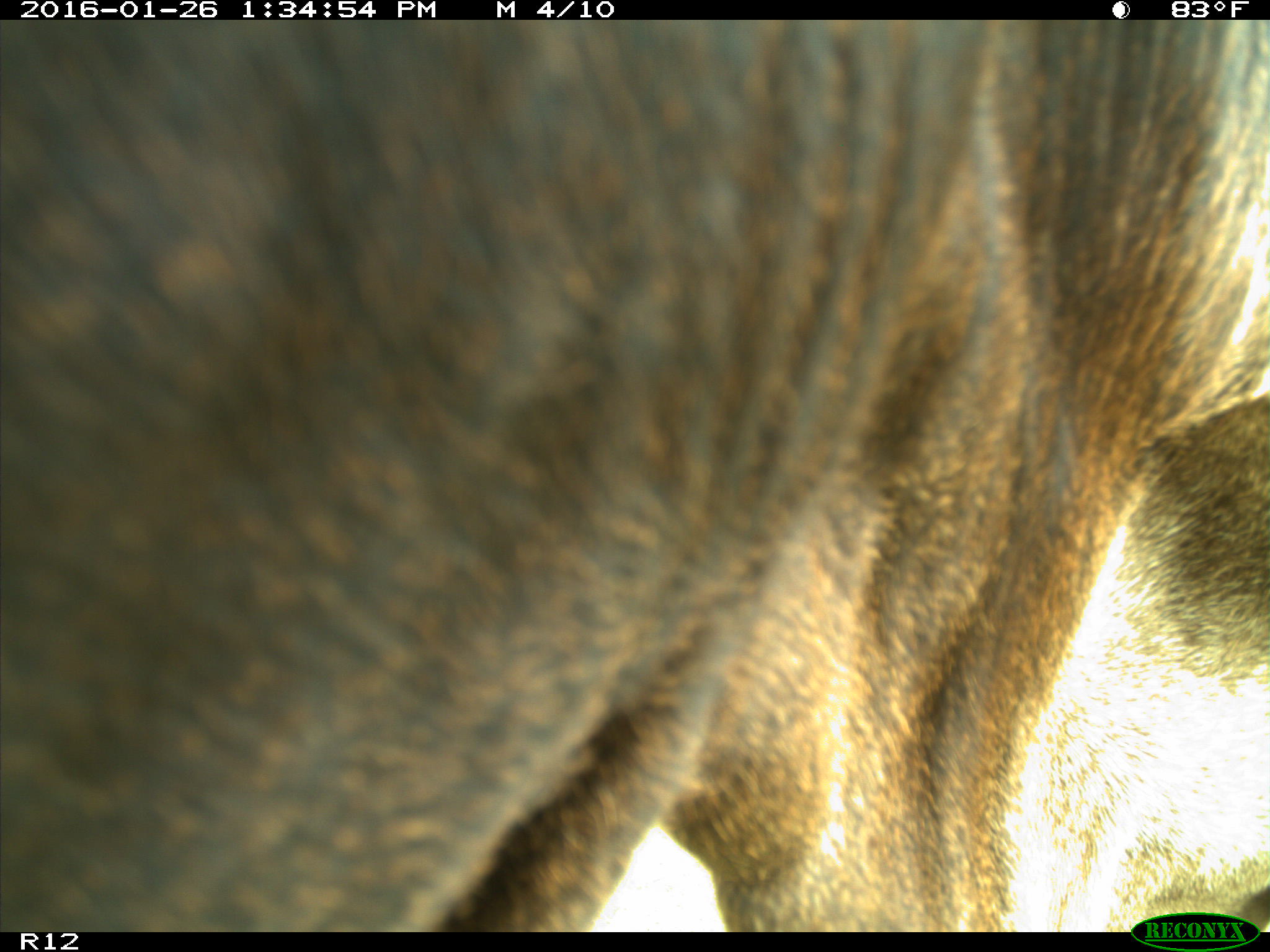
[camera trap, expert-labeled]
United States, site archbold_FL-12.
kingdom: Animalia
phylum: Chordata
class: Mammalia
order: Artiodactyla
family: Bovidae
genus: Bos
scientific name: Bos taurus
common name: domestic cow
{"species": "Bos taurus (domestic cow)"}